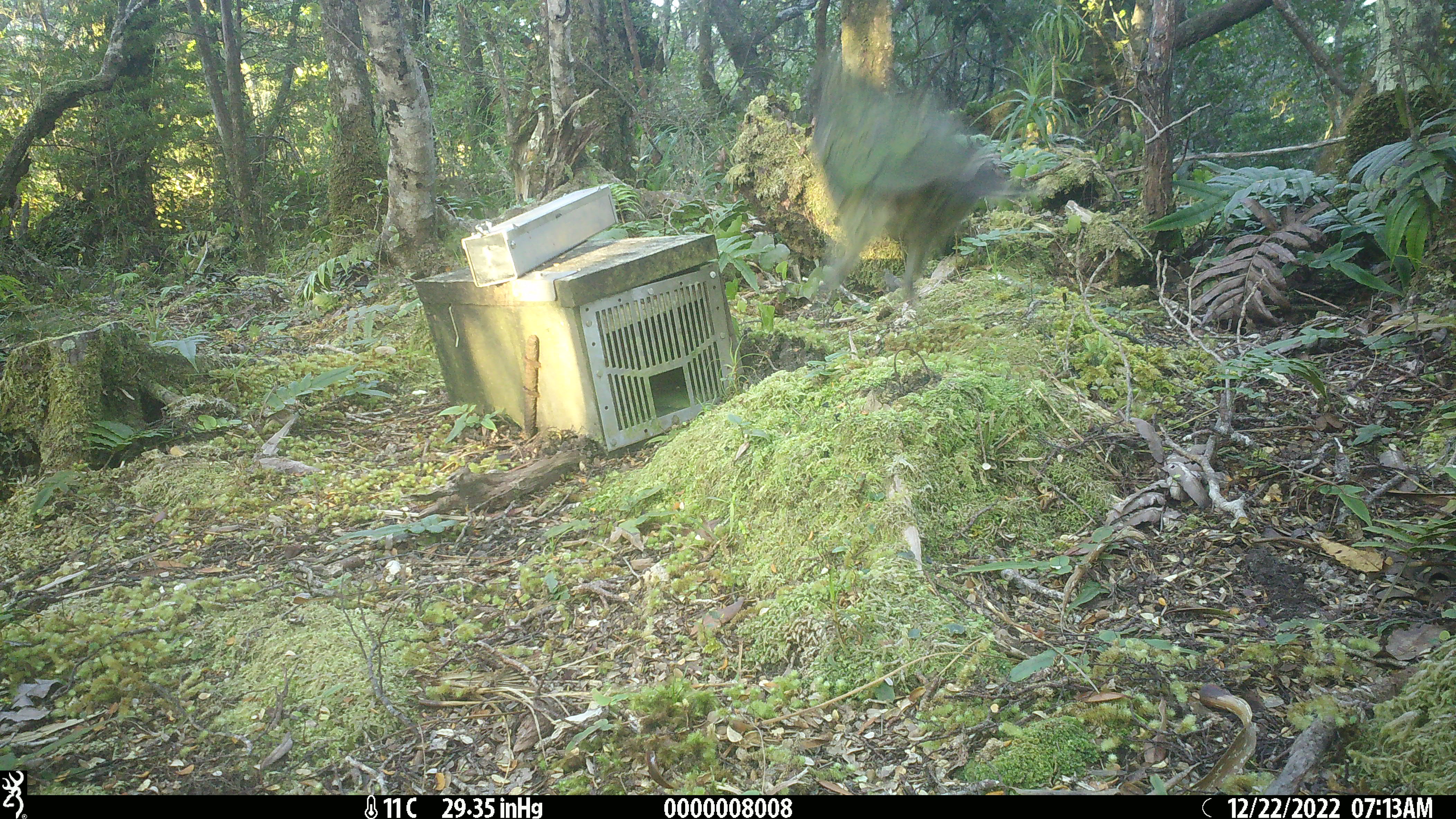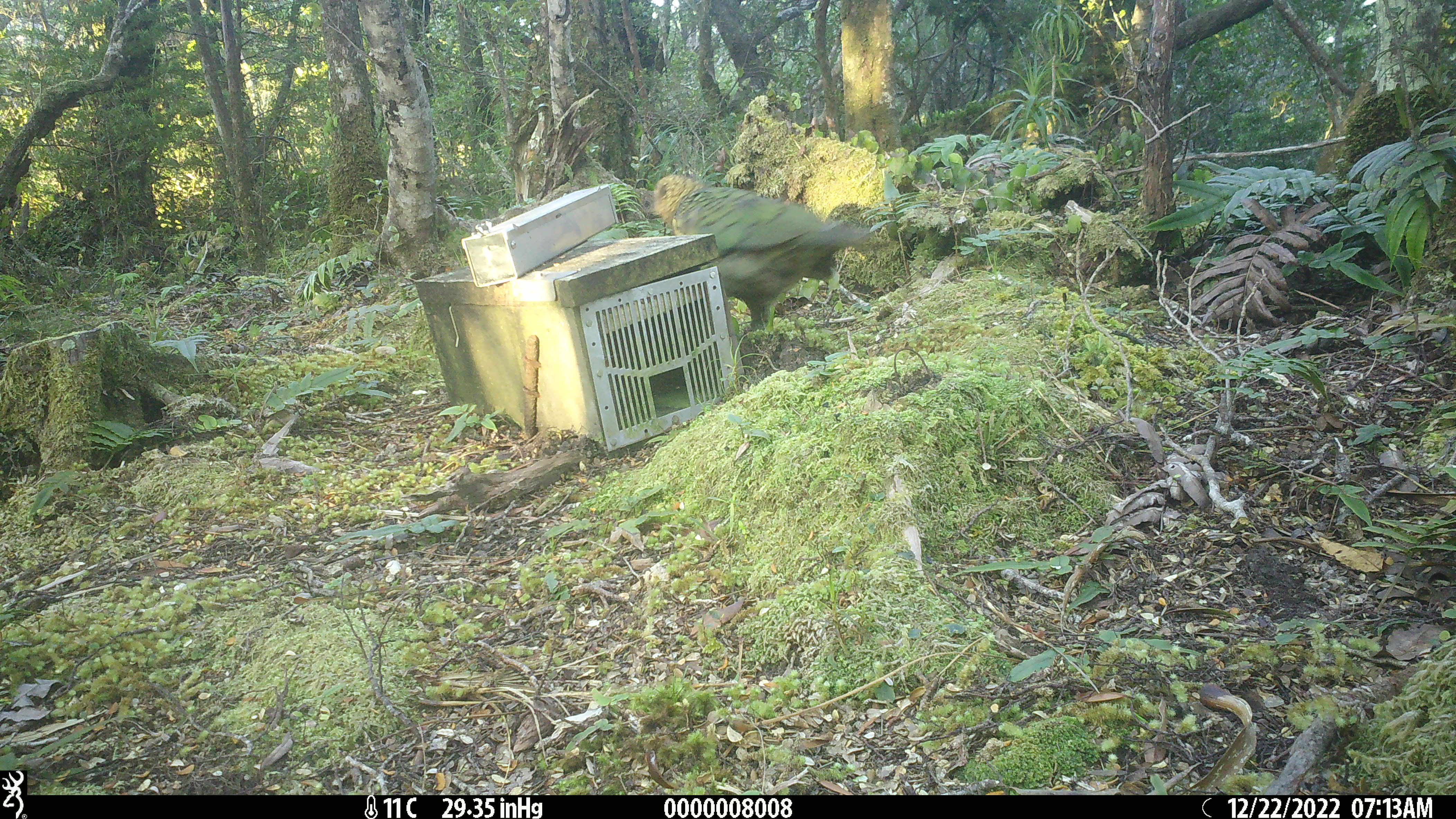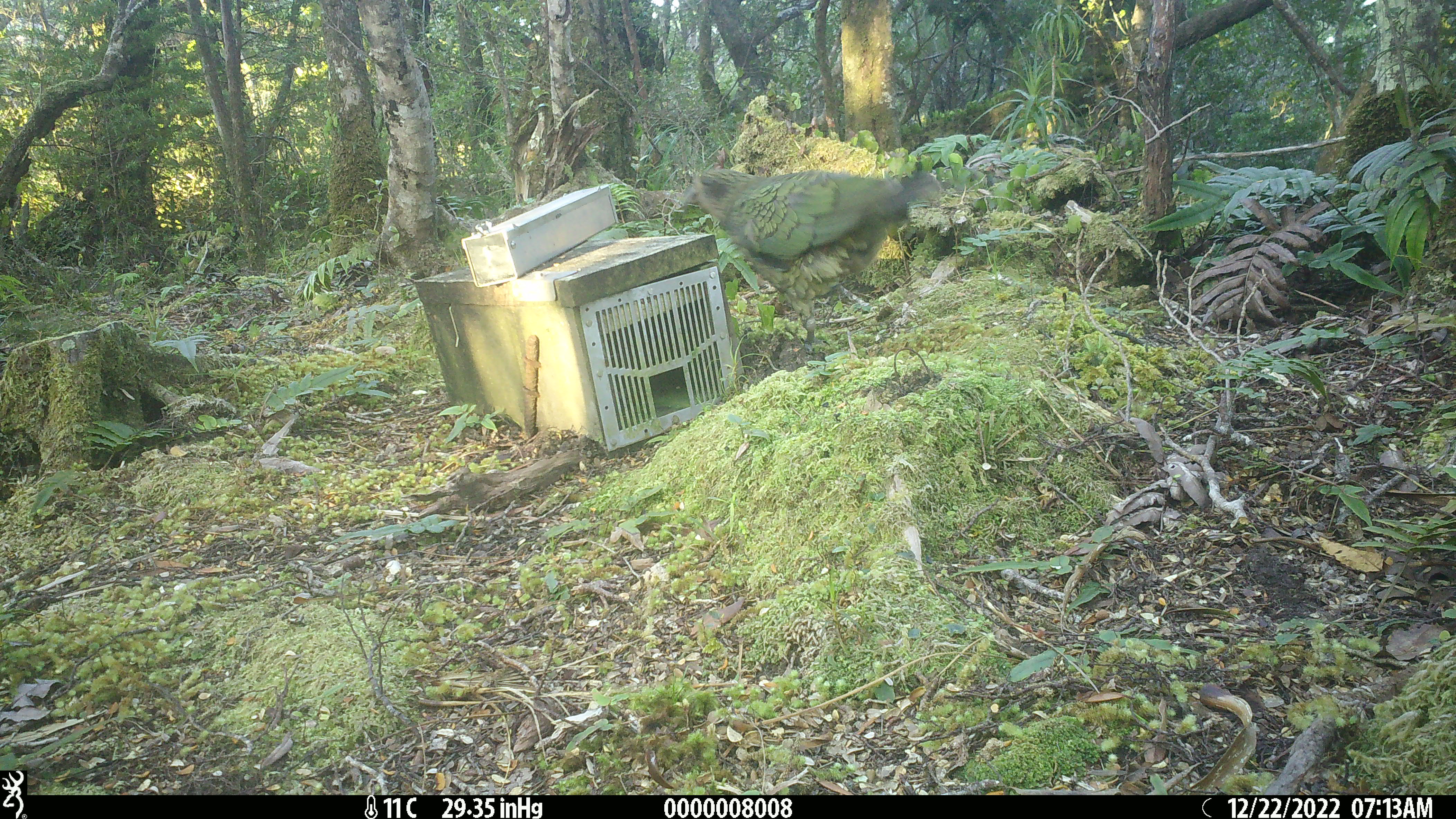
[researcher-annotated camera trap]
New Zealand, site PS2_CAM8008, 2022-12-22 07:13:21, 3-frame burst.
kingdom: Animalia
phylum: Chordata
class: Aves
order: Psittaciformes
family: Strigopidae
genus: Nestor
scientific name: Nestor notabilis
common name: kea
Kea (Nestor notabilis).